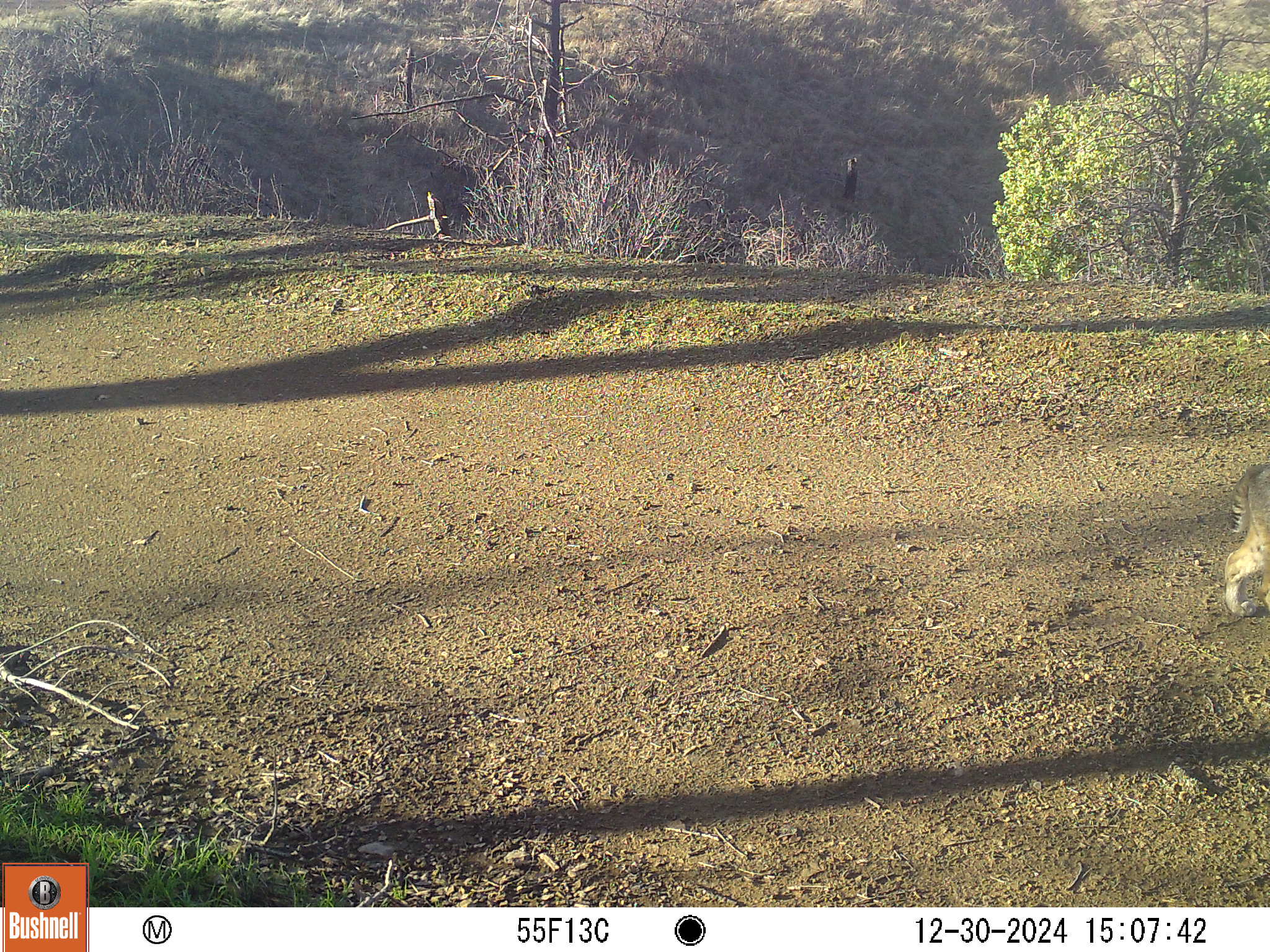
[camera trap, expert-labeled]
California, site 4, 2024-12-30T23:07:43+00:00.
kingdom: Animalia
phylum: Chordata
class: Mammalia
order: Carnivora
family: Felidae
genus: Lynx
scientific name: Lynx rufus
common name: bobcat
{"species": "bobcat (Lynx rufus)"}